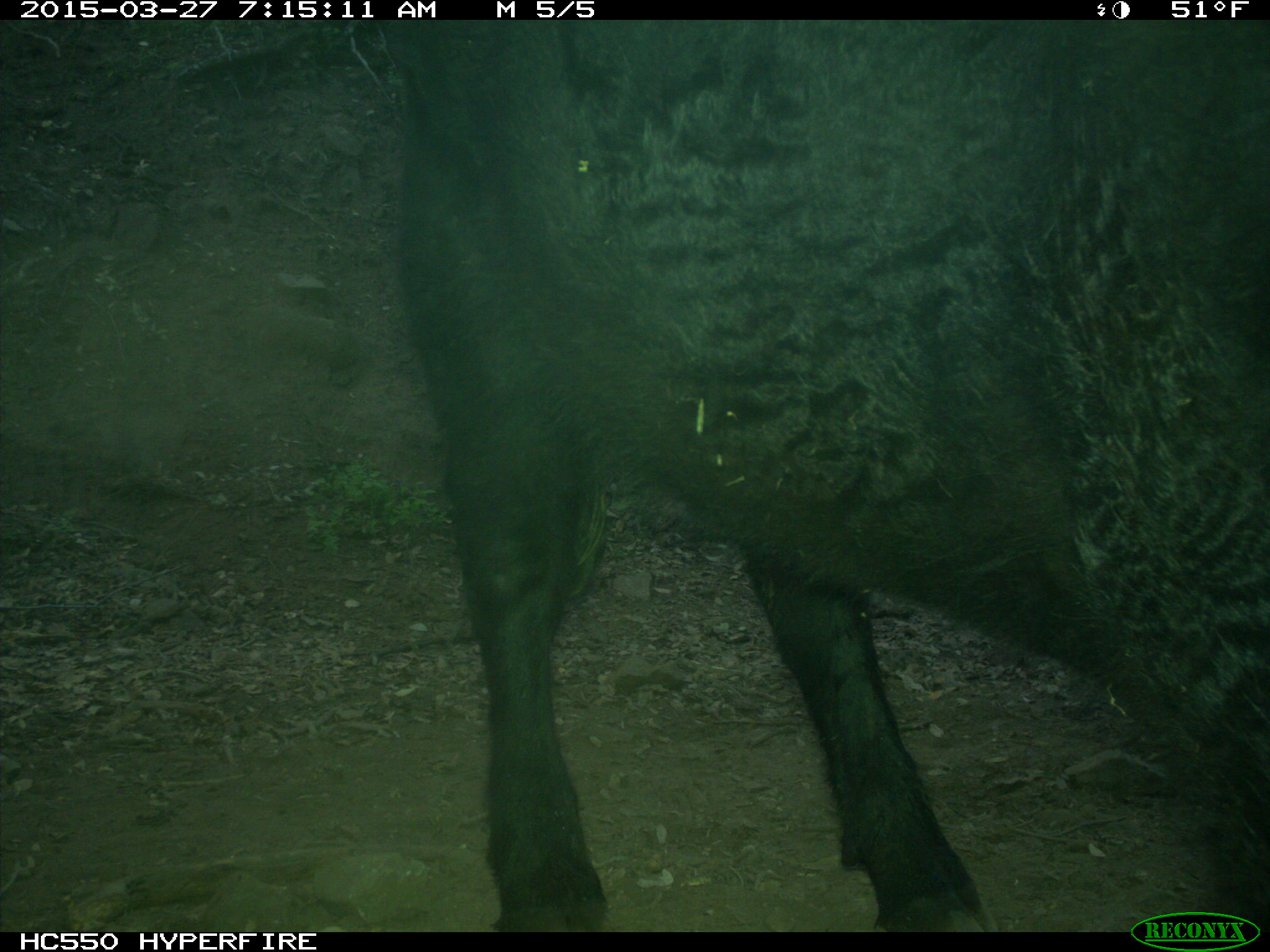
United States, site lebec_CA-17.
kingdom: Animalia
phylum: Chordata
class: Mammalia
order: Artiodactyla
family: Bovidae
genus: Bos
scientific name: Bos taurus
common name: domestic cow